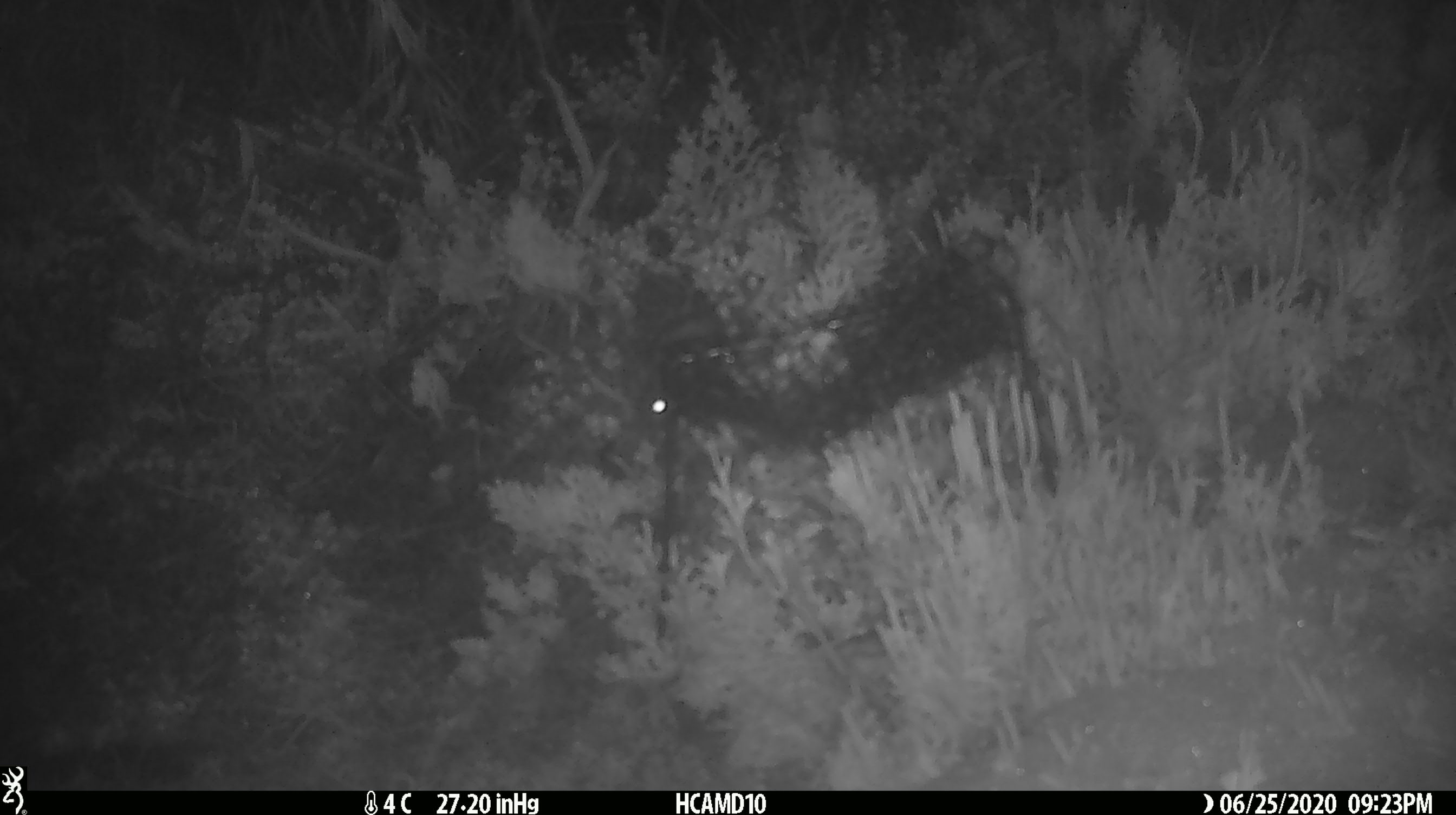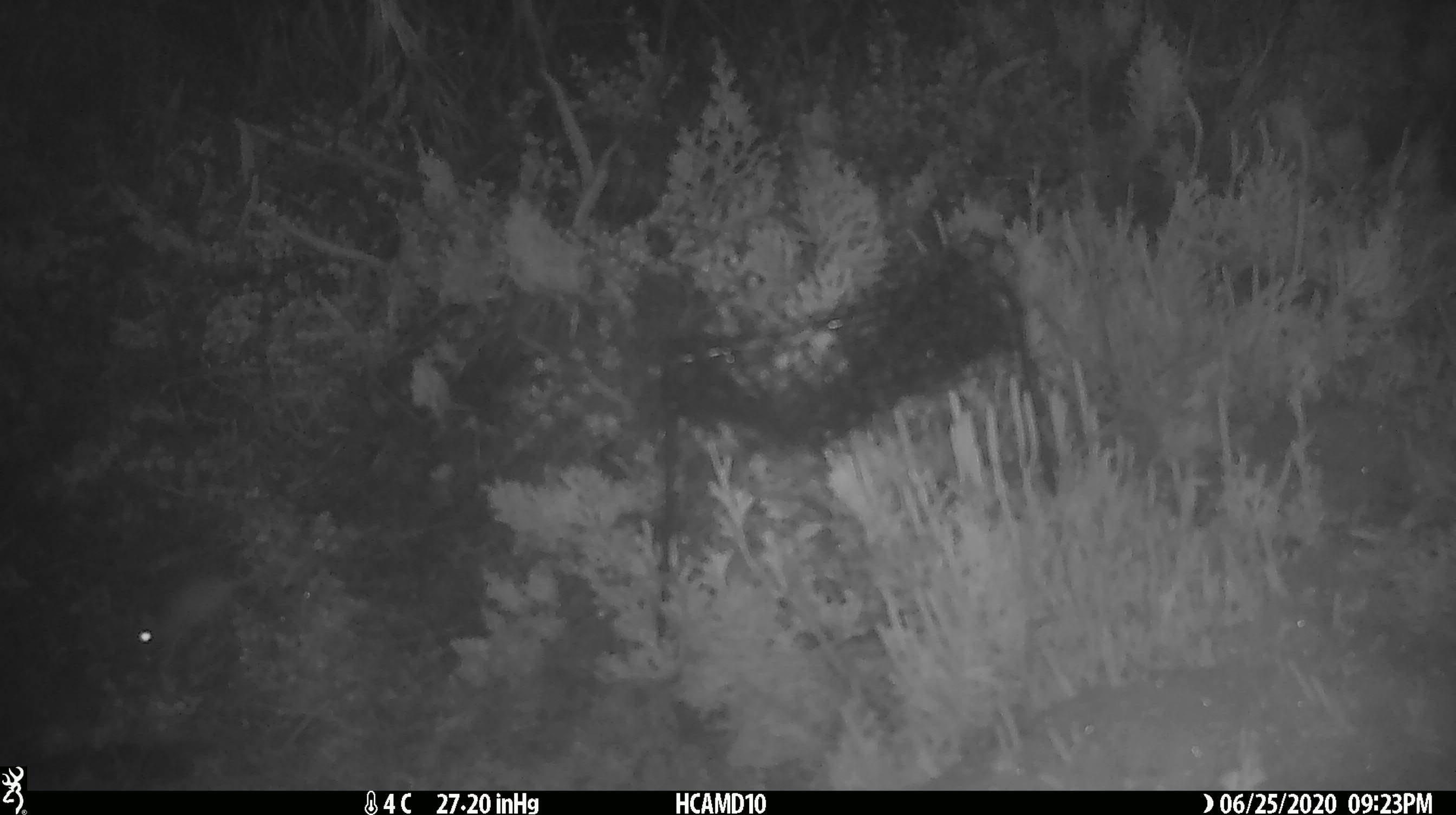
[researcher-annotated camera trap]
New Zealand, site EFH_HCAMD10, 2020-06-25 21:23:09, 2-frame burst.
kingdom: Animalia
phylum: Chordata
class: Mammalia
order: Rodentia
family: Muridae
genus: Mus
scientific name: Mus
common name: mouse